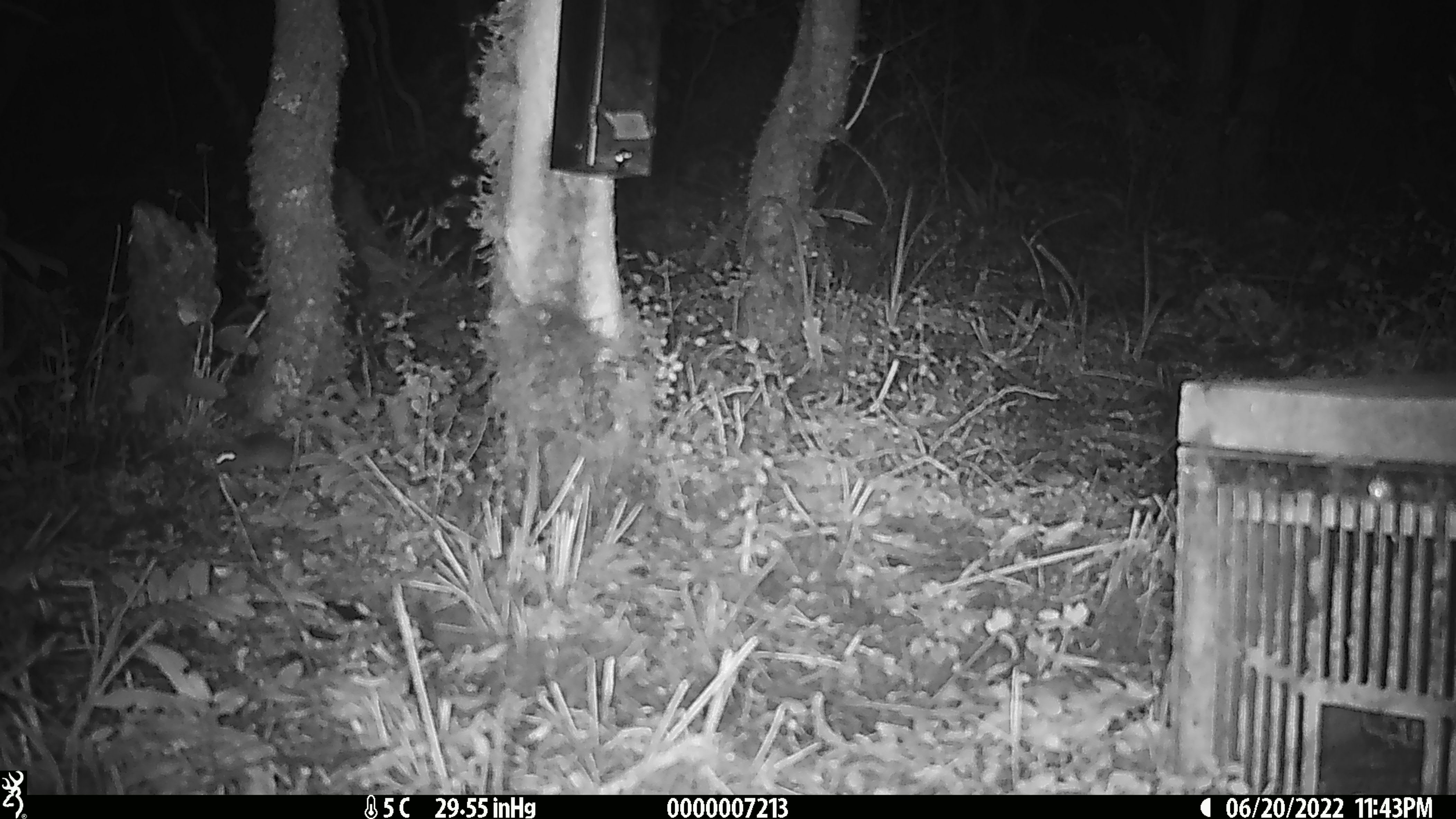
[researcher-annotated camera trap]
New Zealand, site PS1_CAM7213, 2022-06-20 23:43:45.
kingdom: Animalia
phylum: Chordata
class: Mammalia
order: Rodentia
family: Muridae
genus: Mus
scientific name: Mus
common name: mouse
Mouse (Mus).